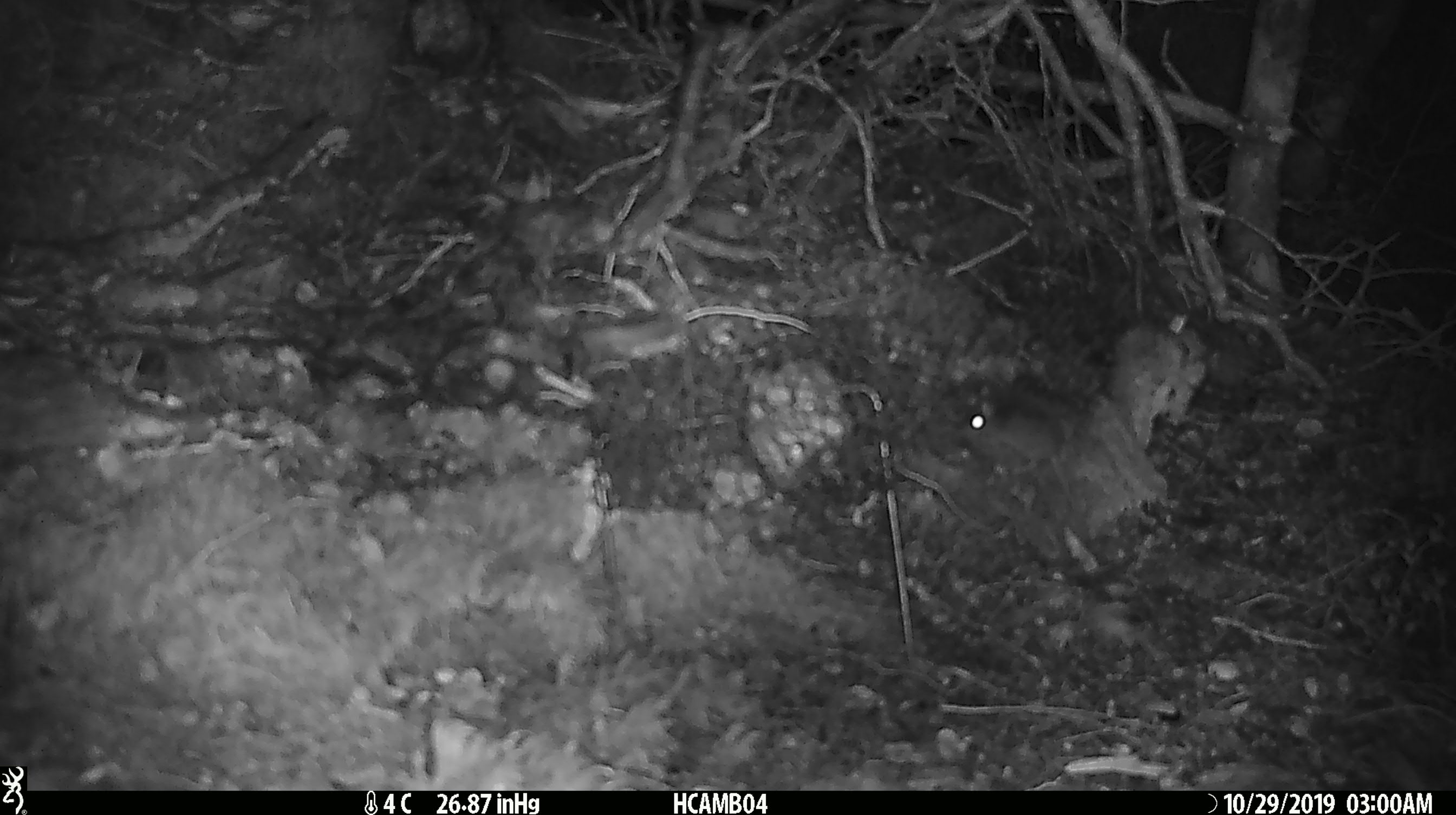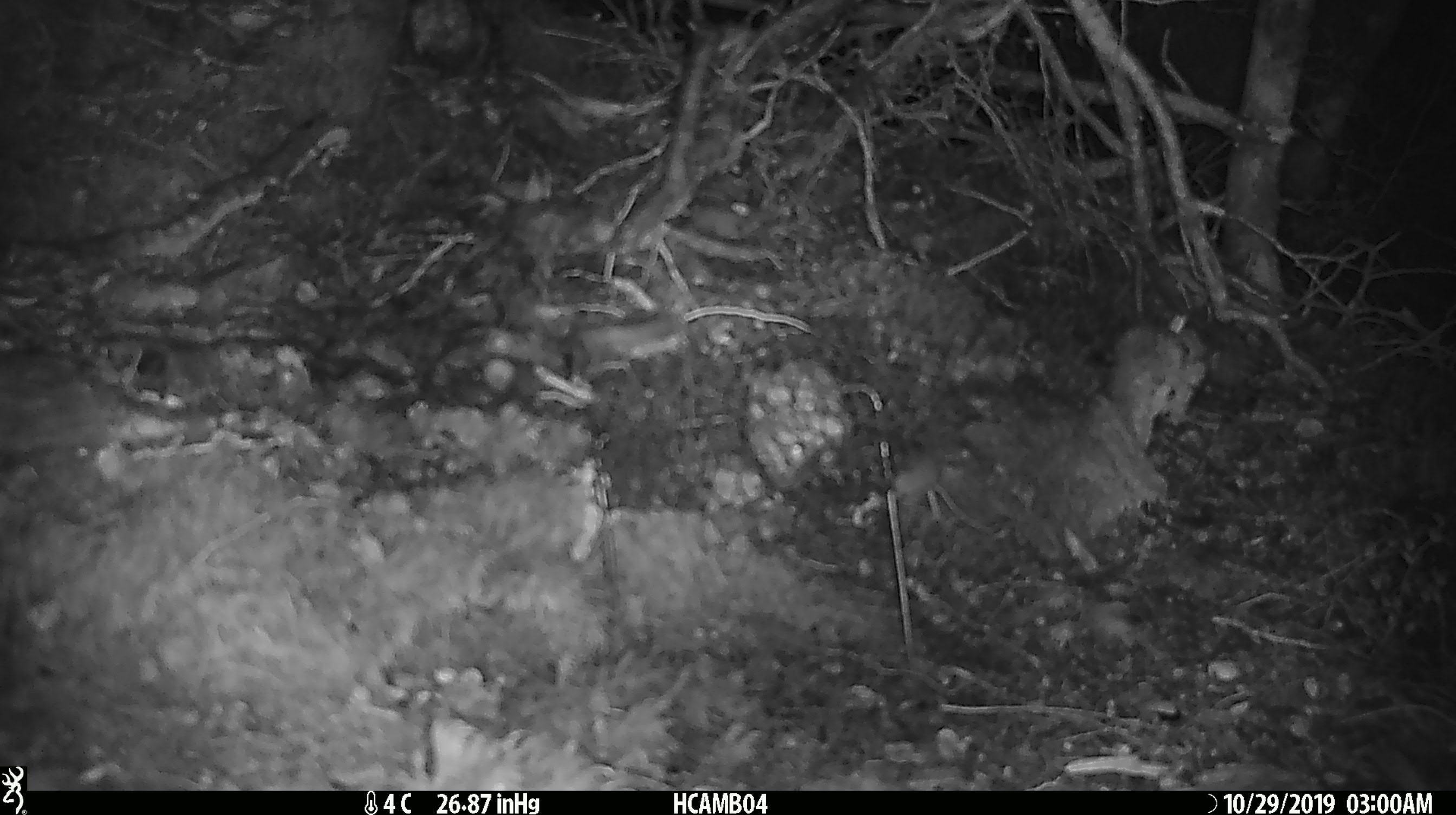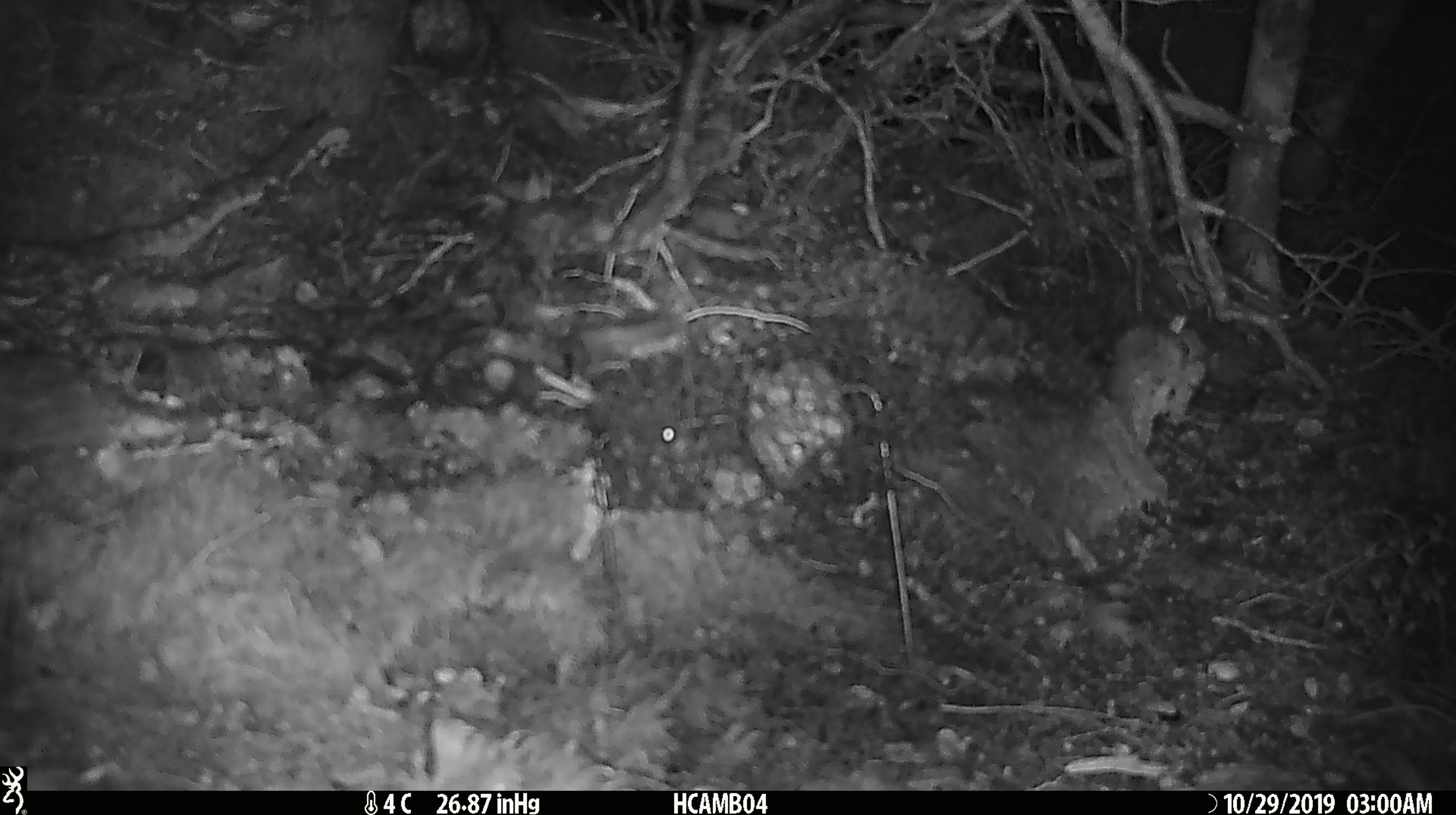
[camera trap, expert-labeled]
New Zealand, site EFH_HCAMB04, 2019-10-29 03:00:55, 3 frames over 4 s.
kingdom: Animalia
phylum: Chordata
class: Mammalia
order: Rodentia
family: Muridae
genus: Mus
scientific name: Mus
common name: mouse